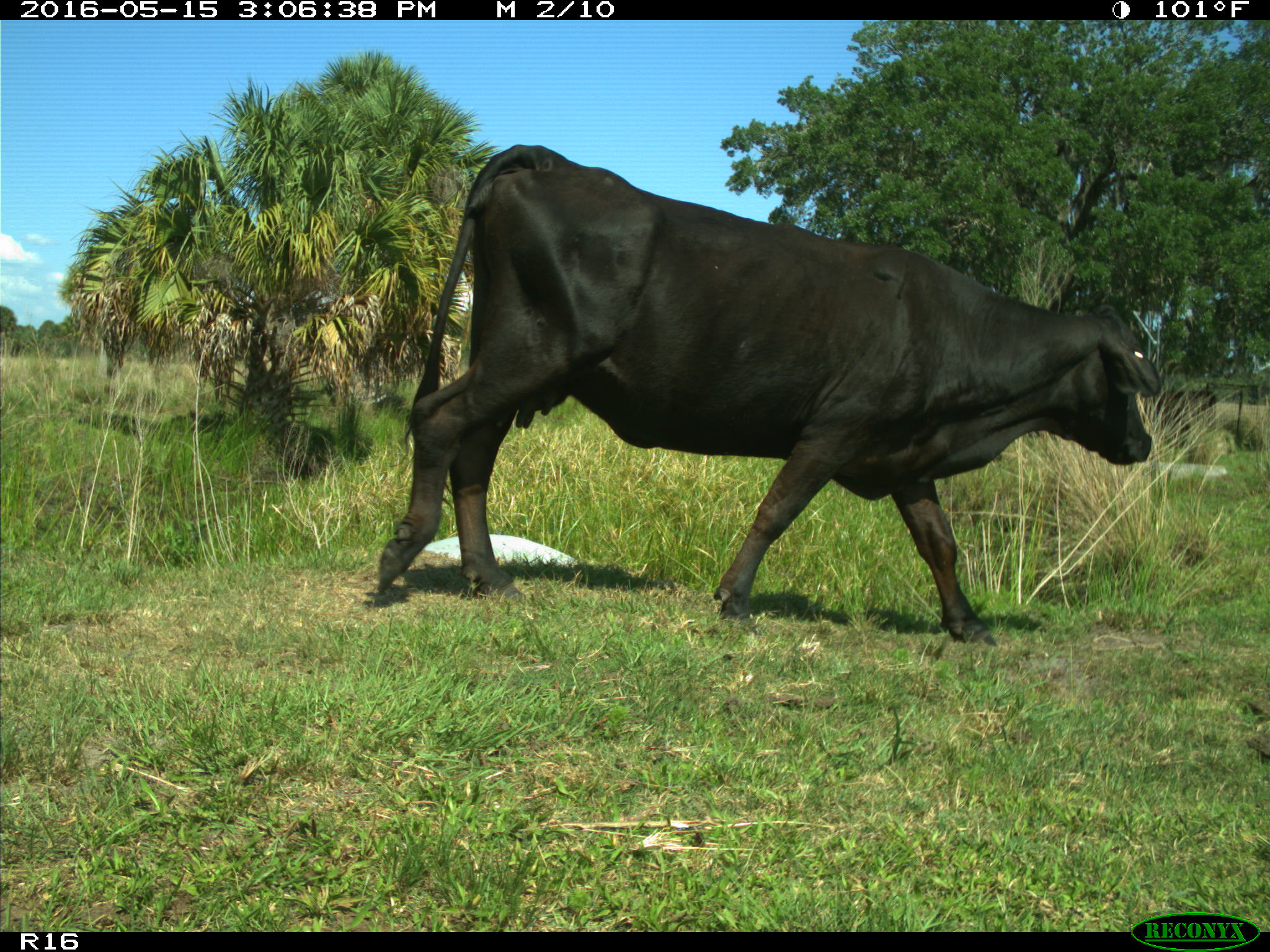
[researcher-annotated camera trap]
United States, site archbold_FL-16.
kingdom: Animalia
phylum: Chordata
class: Mammalia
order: Artiodactyla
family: Bovidae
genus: Bos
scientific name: Bos taurus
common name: domestic cow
Bos taurus (domestic cow).